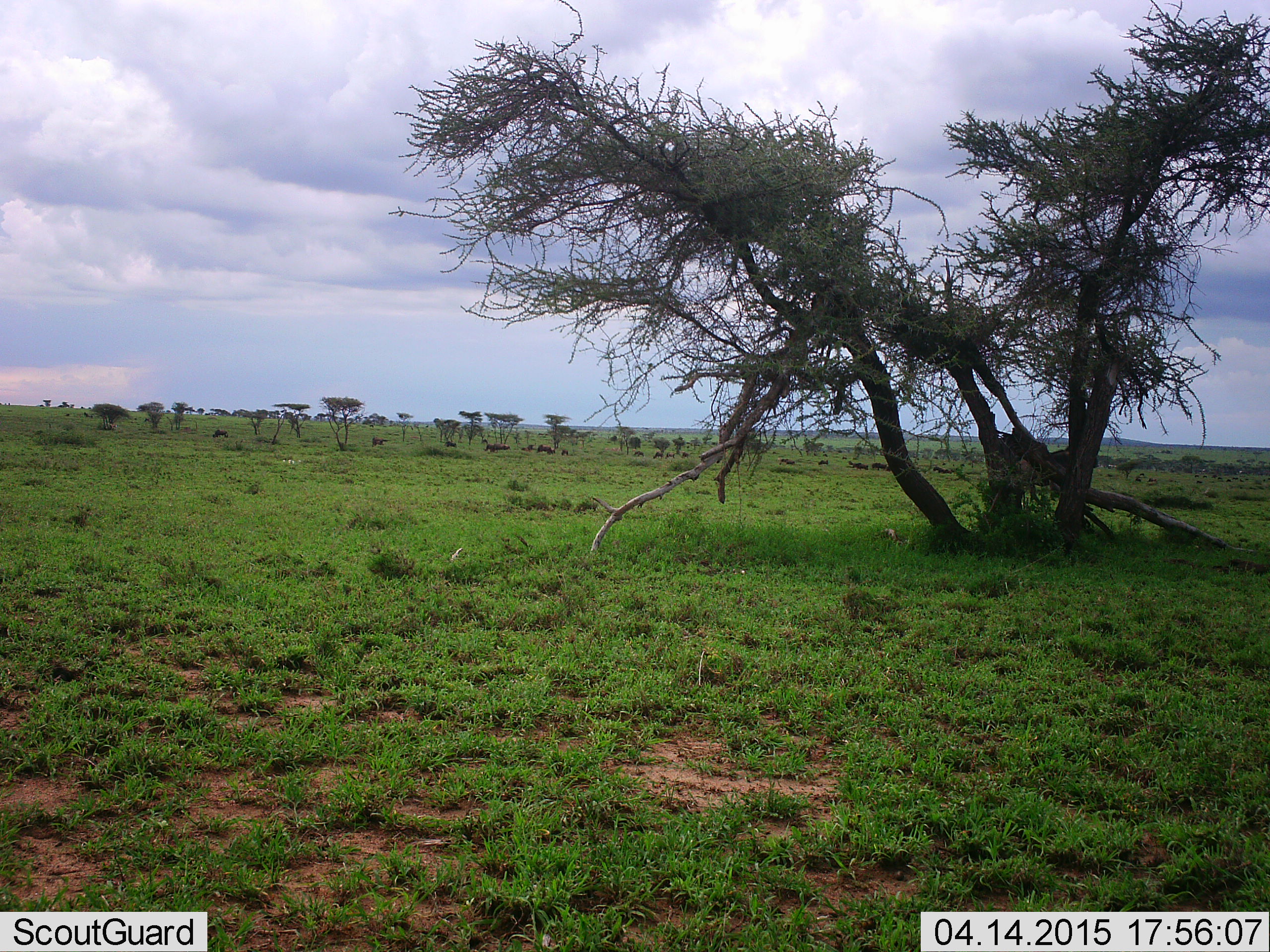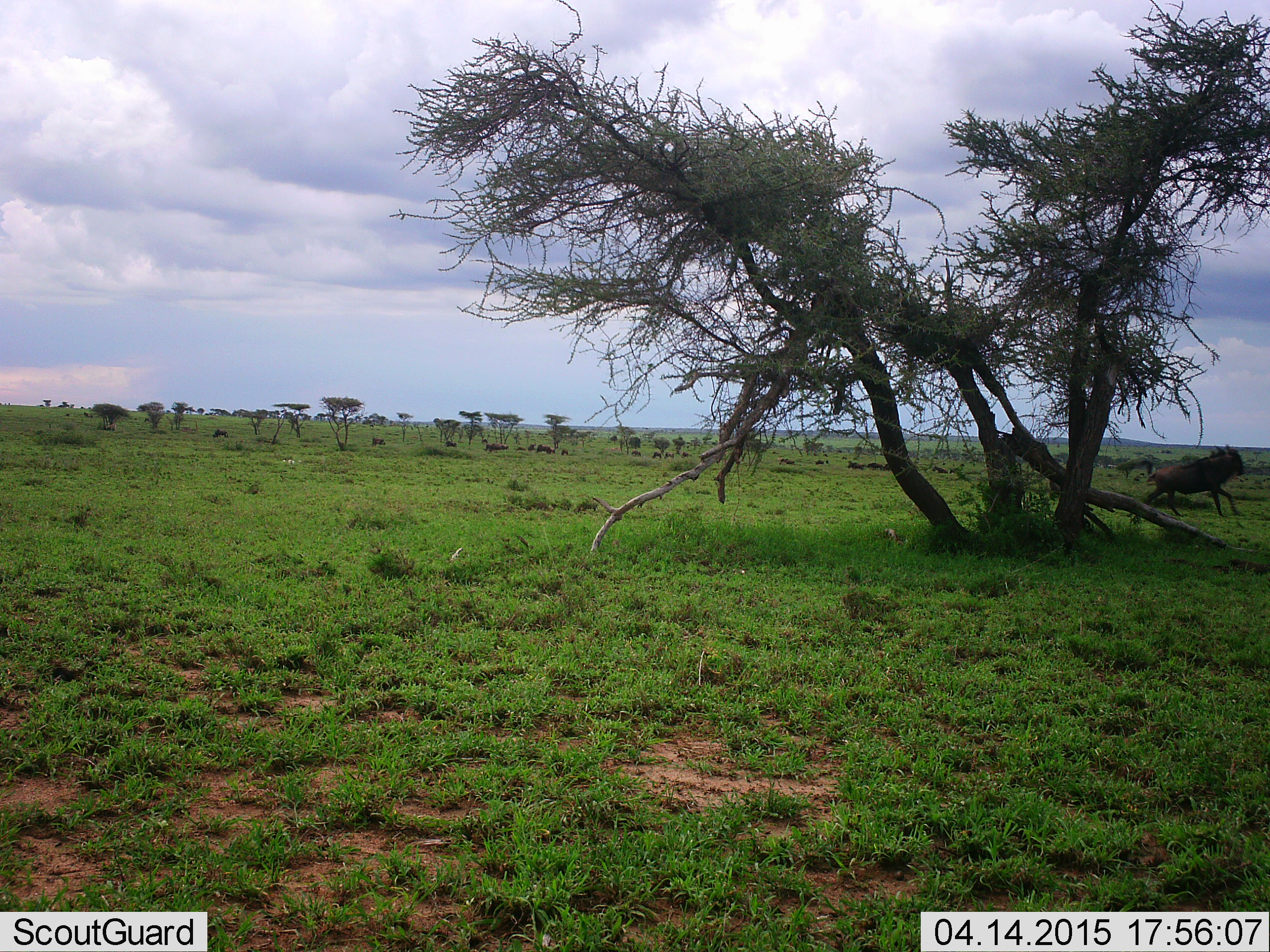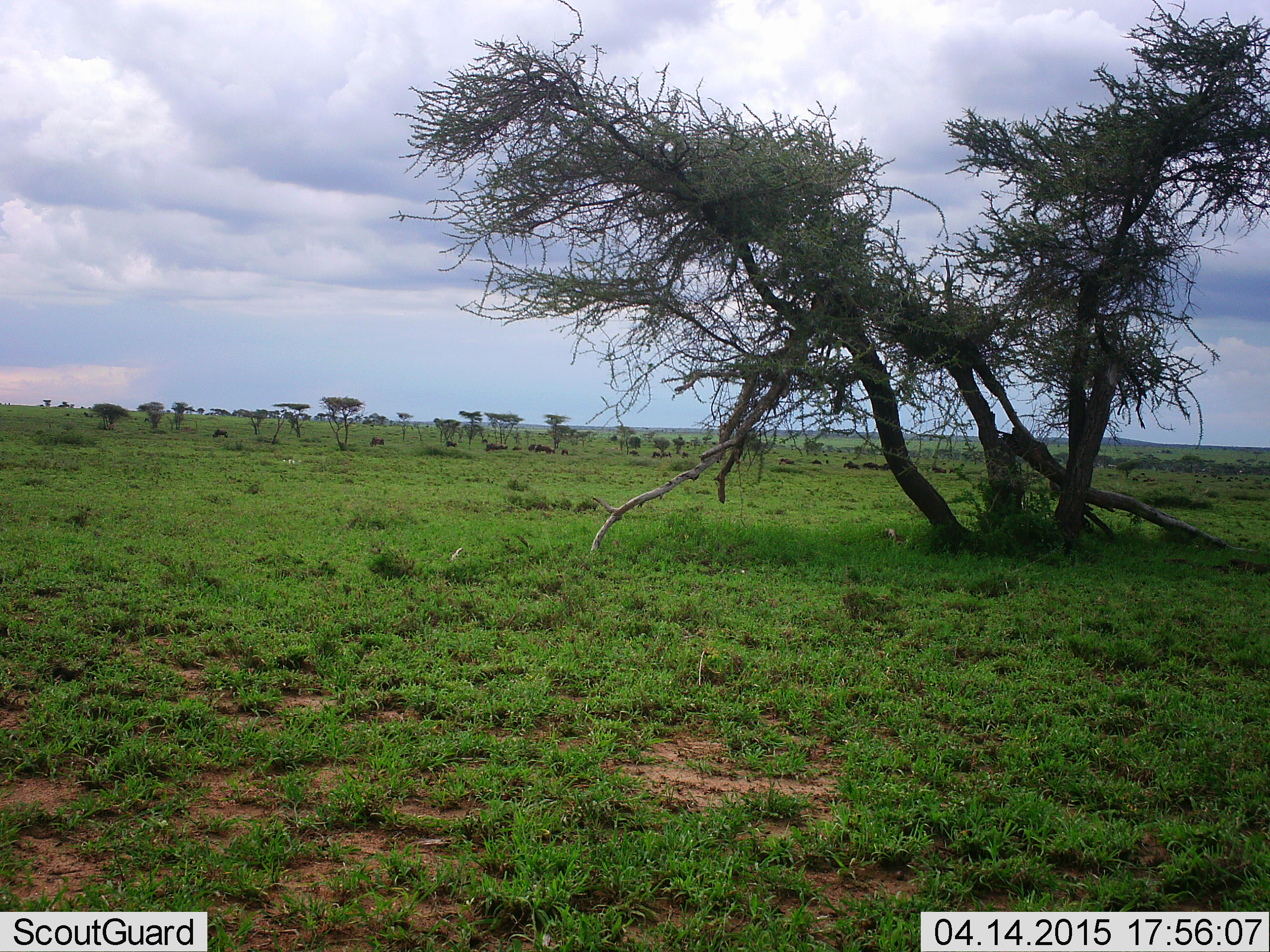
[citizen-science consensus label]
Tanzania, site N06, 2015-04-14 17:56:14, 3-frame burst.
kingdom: Animalia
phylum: Chordata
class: Mammalia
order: Artiodactyla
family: Bovidae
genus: Connochaetes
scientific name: Connochaetes taurinus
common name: blue wildebeest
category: wildebeest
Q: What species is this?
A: Wildebeest (blue wildebeest) (Connochaetes taurinus).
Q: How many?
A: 11-50.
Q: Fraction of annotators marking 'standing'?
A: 60%.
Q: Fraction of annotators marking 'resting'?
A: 0%.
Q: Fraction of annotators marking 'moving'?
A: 100%.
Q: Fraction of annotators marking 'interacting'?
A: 0%.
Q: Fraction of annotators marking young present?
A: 0%.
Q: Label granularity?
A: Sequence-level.